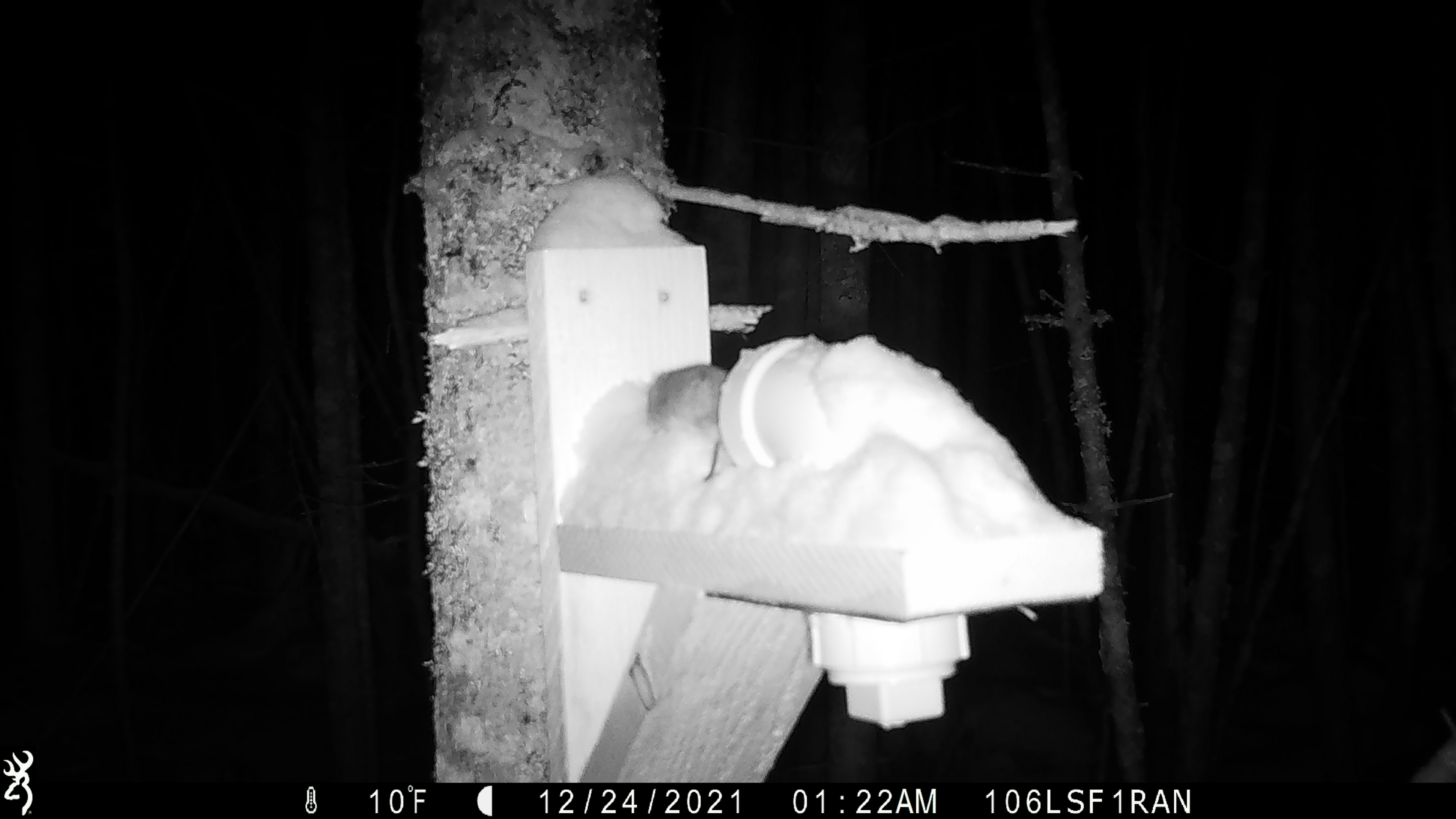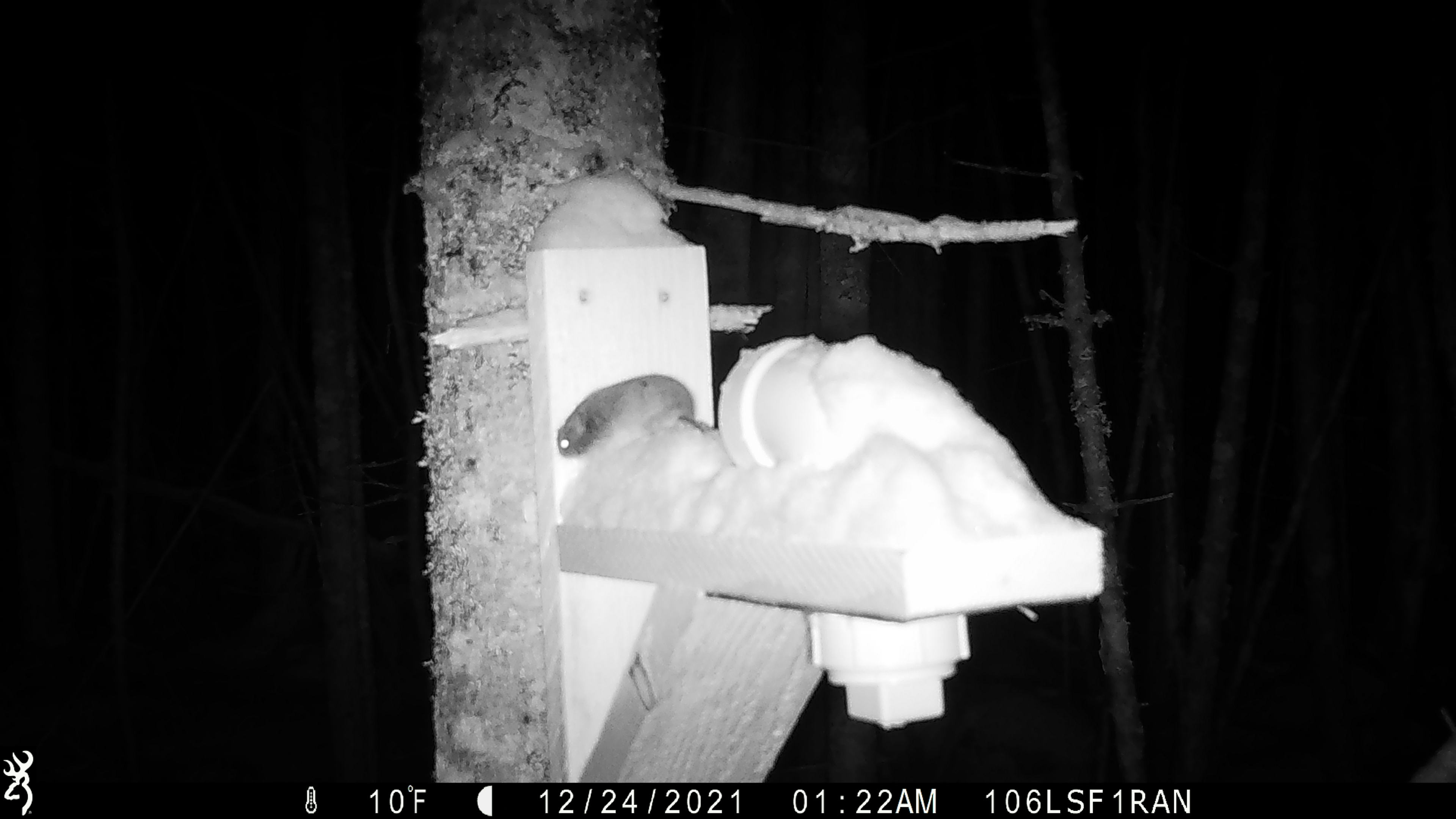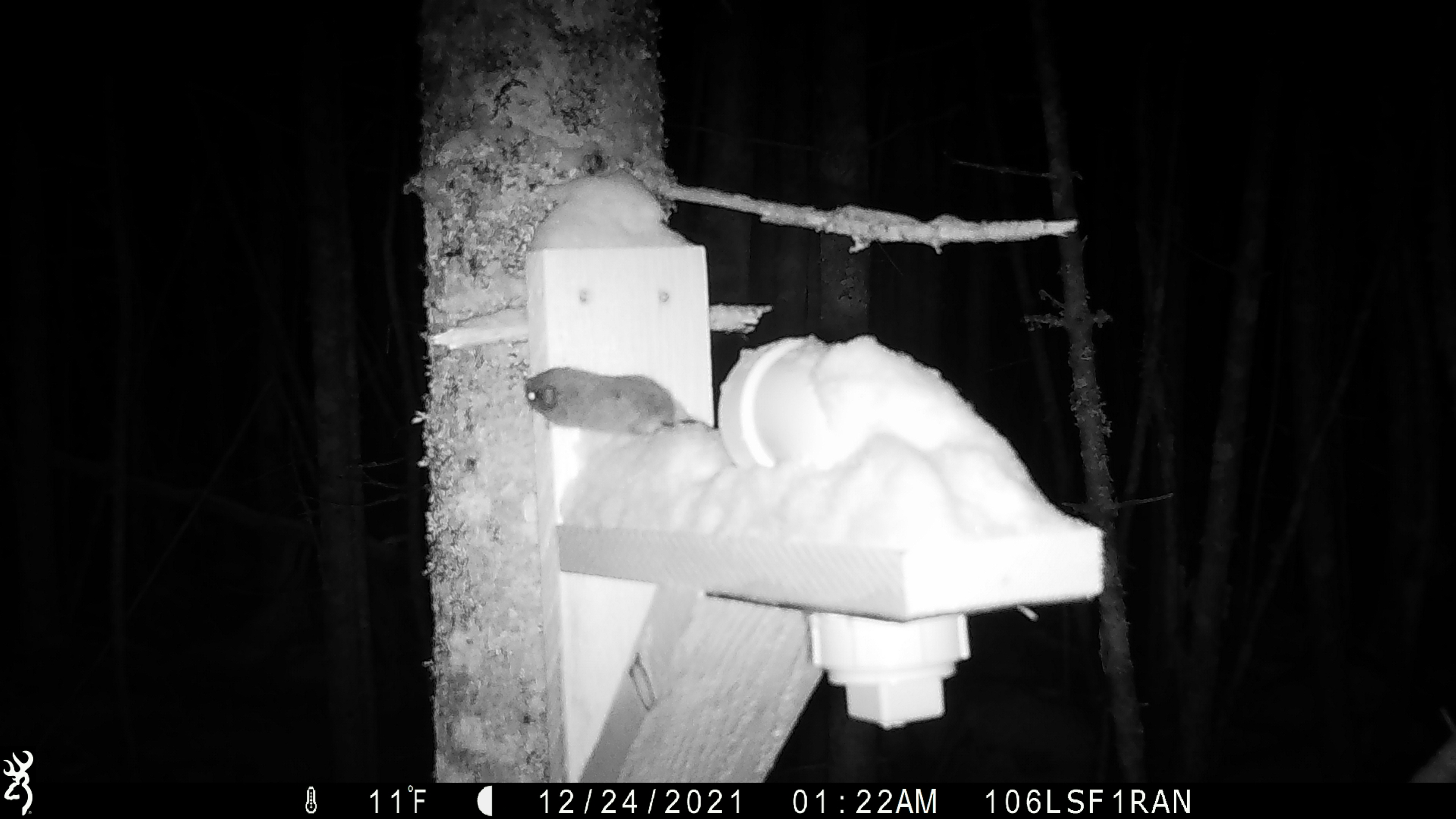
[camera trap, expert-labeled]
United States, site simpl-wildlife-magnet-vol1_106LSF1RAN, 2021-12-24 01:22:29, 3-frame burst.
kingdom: Animalia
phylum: Chordata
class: Mammalia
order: Rodentia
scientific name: Rodentia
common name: mouse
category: mouse sp.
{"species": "mouse sp. (mouse) (Rodentia)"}